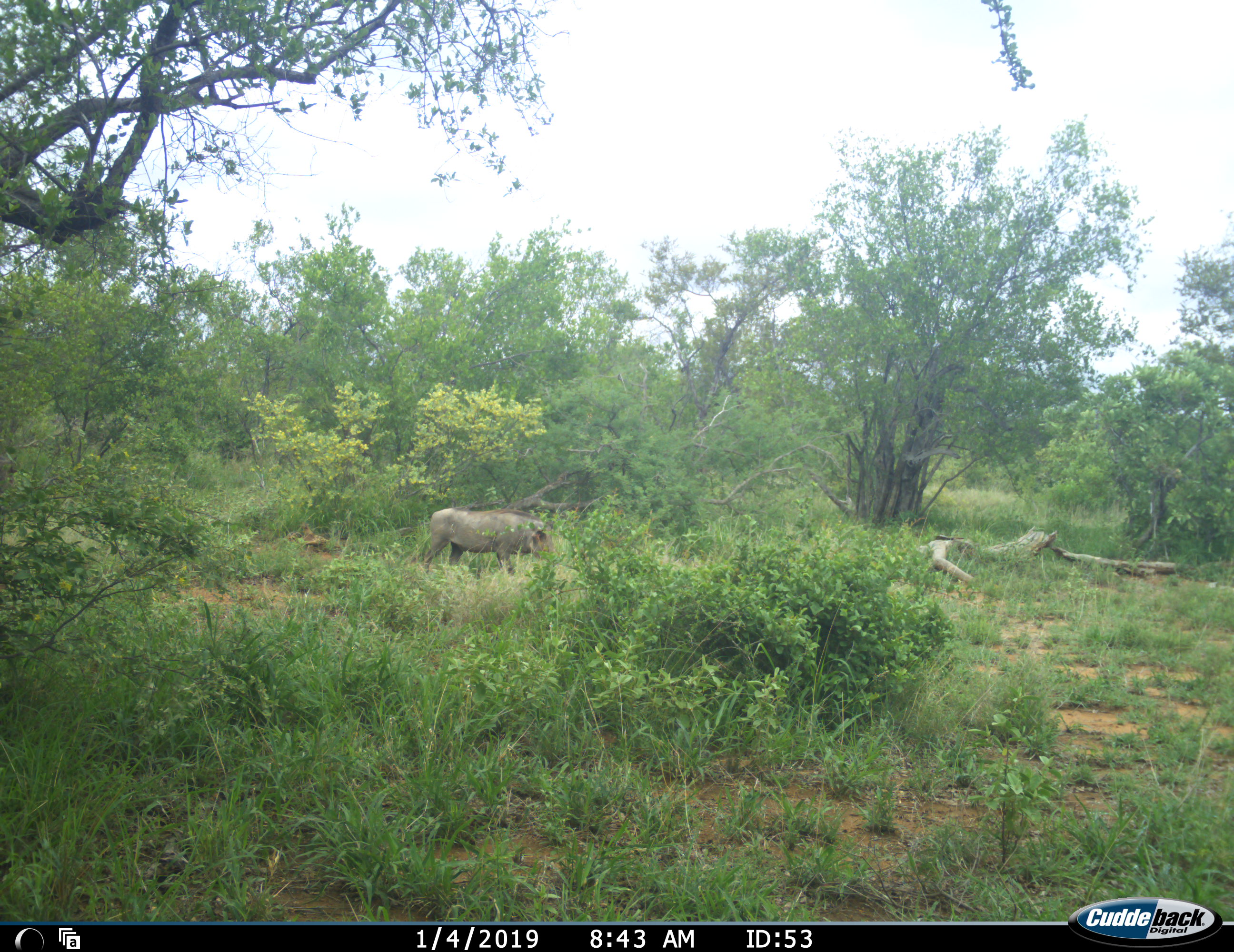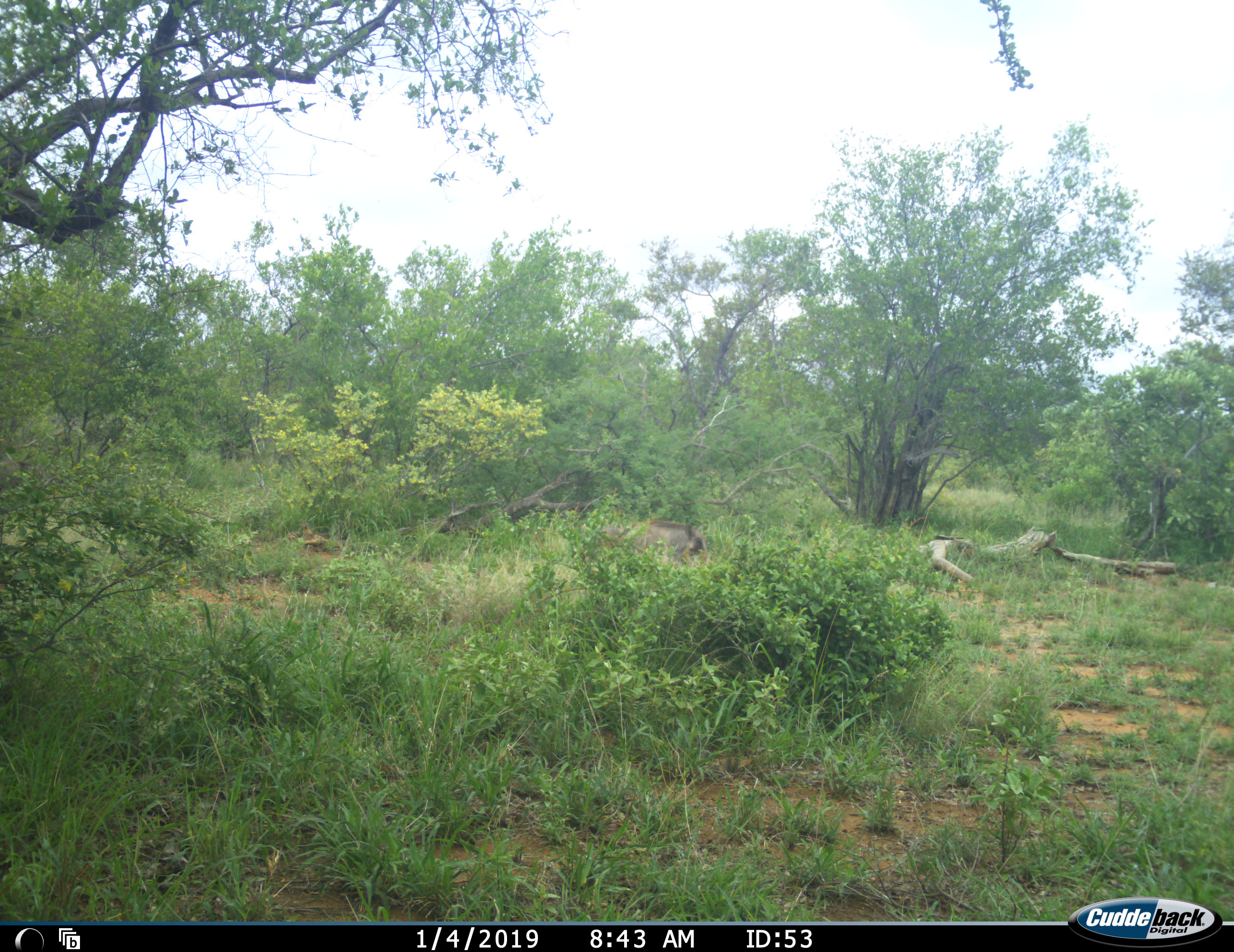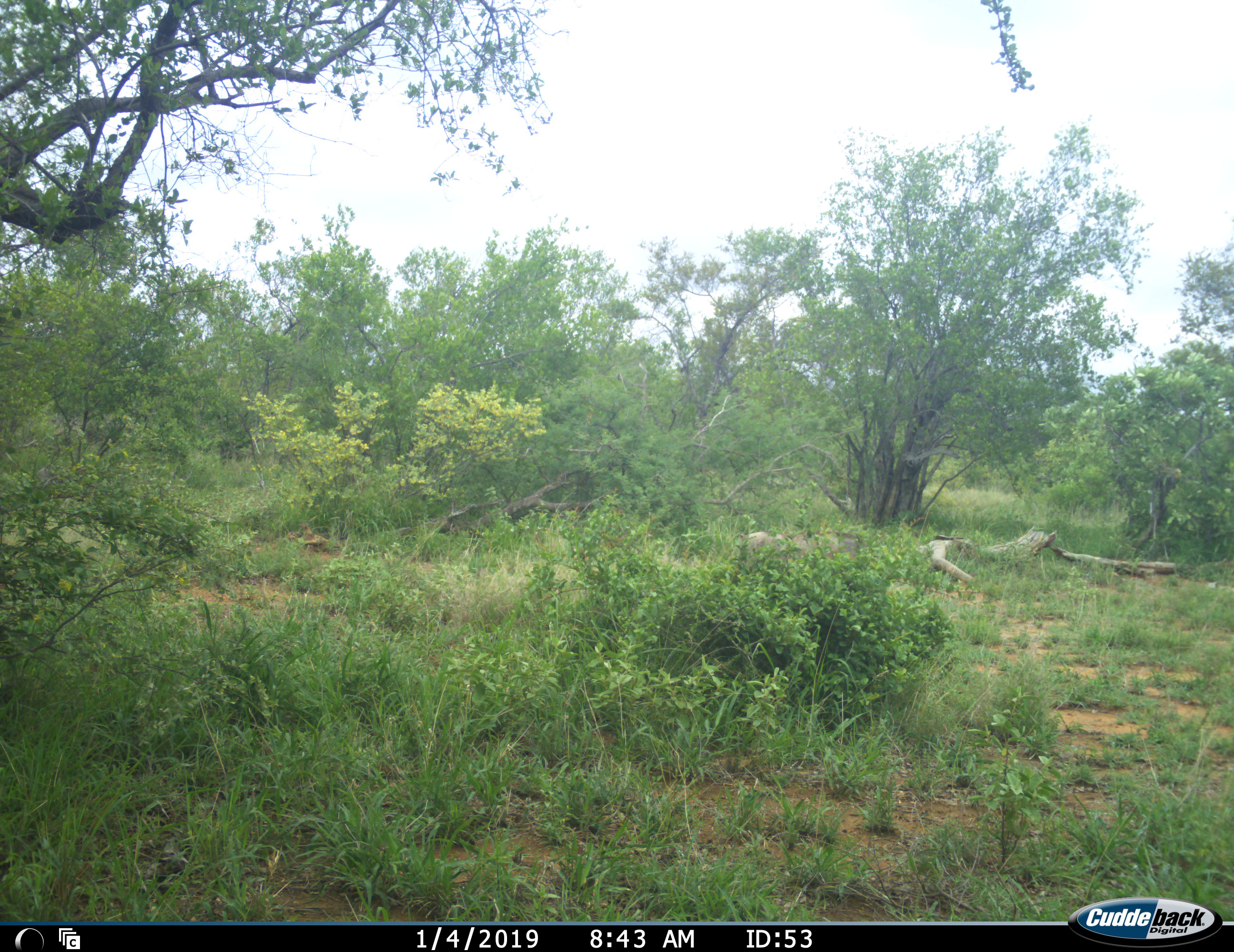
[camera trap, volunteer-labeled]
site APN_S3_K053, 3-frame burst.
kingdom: Animalia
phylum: Chordata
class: Mammalia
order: Artiodactyla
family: Suidae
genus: Phacochoerus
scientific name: Phacochoerus africanus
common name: warthog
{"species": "warthog (Phacochoerus africanus)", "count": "1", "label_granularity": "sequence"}